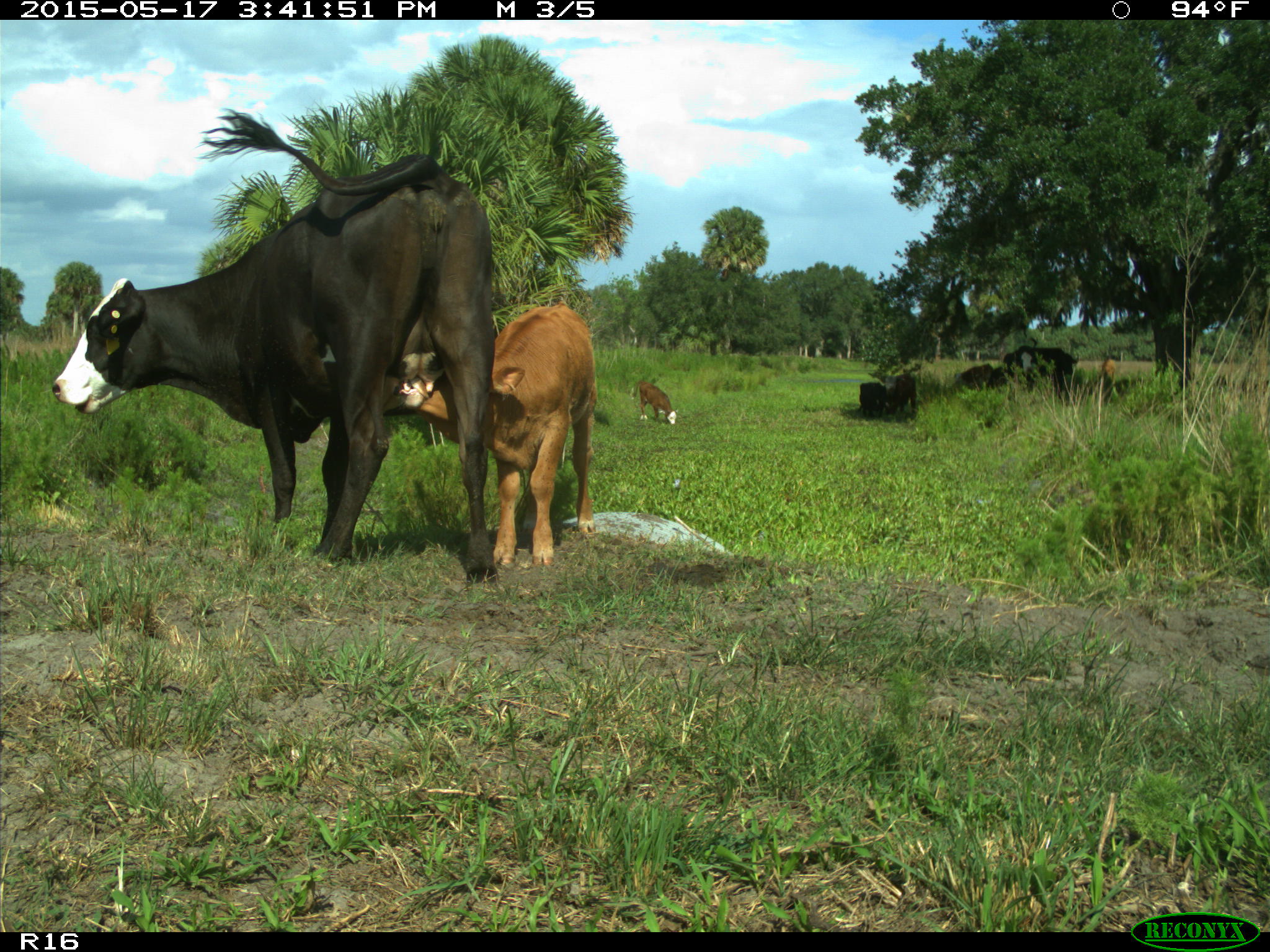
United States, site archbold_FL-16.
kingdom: Animalia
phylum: Chordata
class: Mammalia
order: Artiodactyla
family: Bovidae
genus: Bos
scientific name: Bos taurus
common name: domestic cow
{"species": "Bos taurus (domestic cow)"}